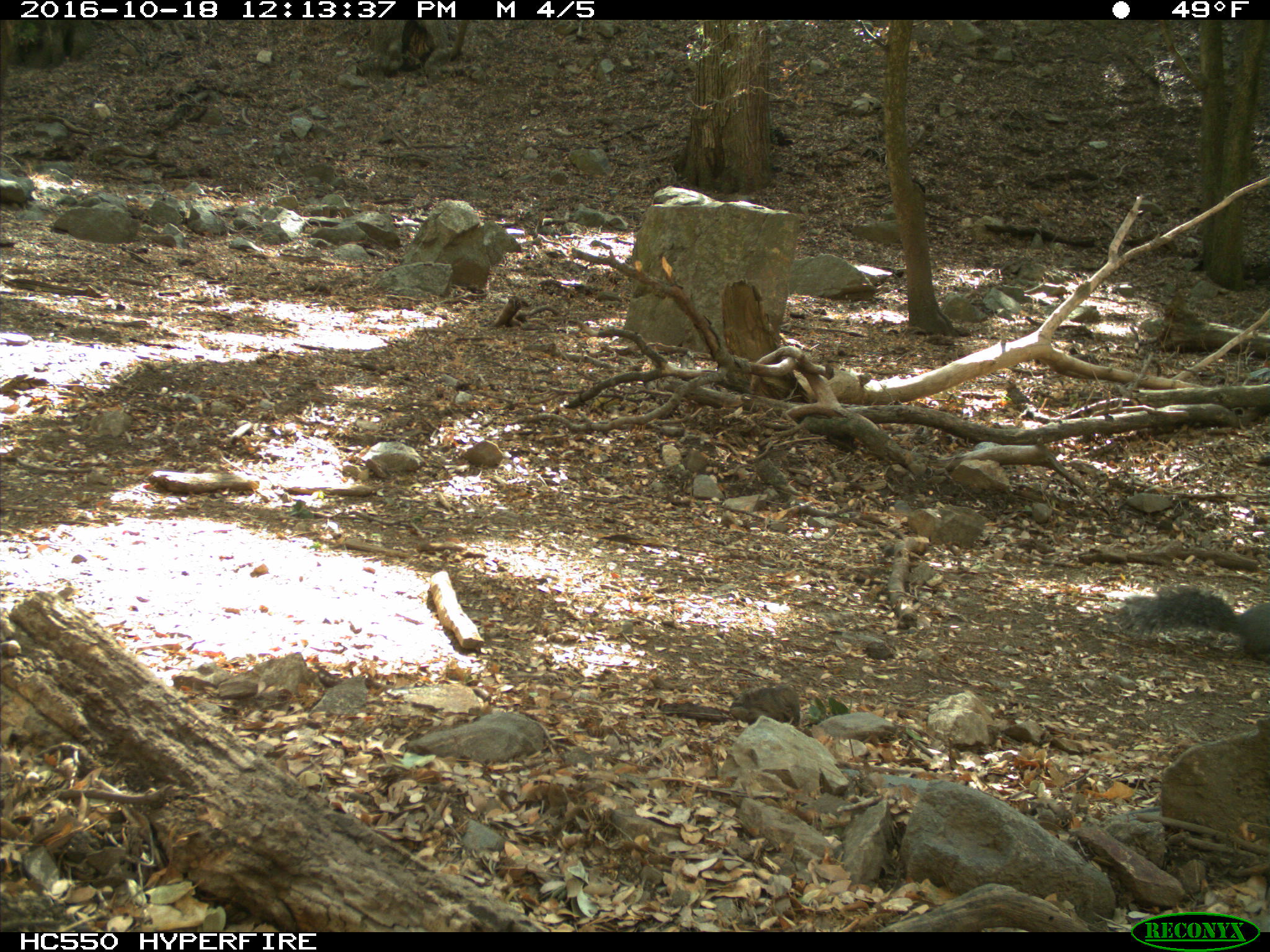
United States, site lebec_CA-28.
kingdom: Animalia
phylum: Chordata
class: Mammalia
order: Rodentia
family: Sciuridae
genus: Sciurus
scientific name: Sciurus carolinensis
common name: eastern gray squirrel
Sciurus carolinensis (eastern gray squirrel).